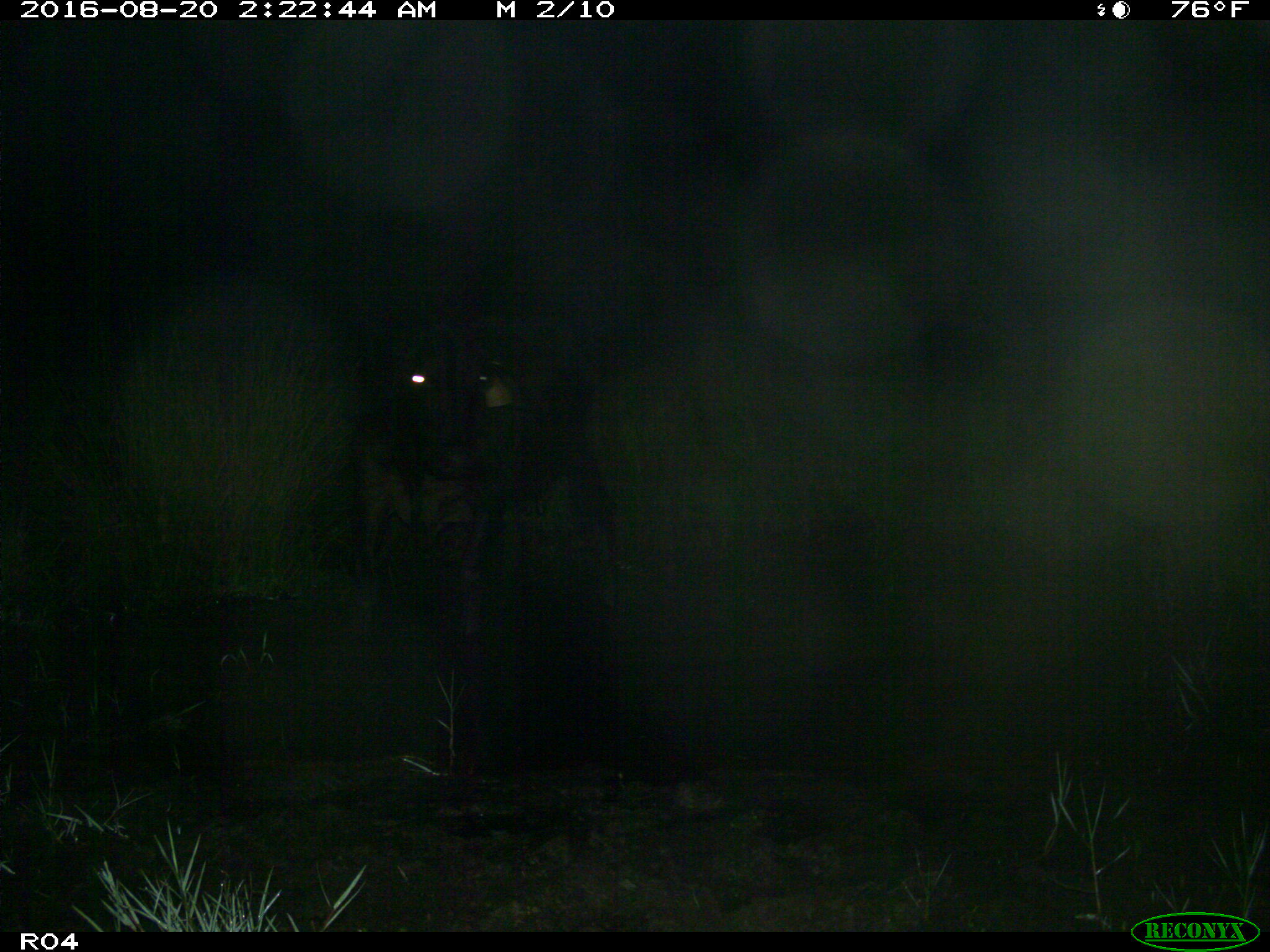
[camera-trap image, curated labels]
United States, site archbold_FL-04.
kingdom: Animalia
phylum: Chordata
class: Mammalia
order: Artiodactyla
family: Bovidae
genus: Bos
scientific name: Bos taurus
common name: domestic cow